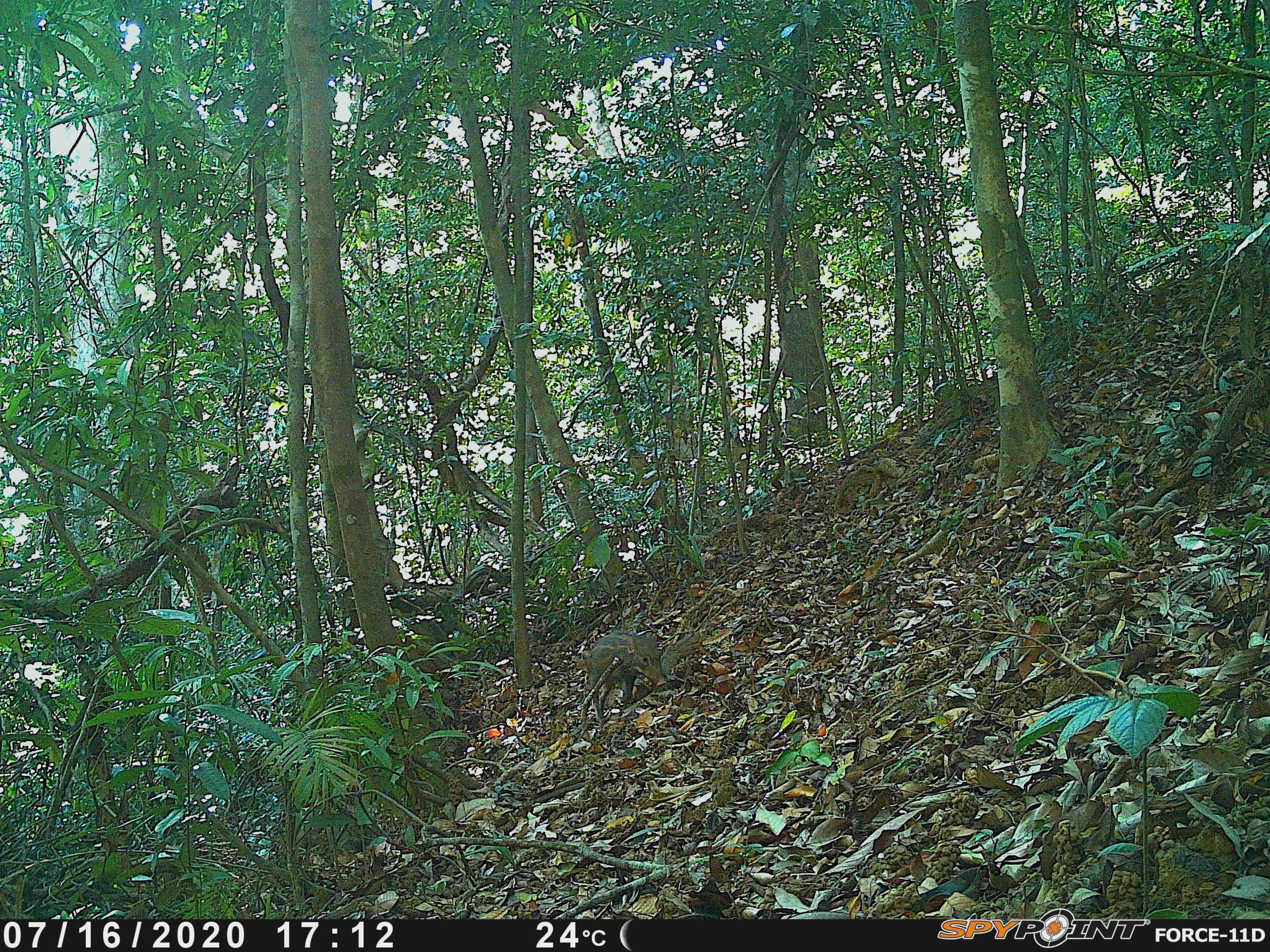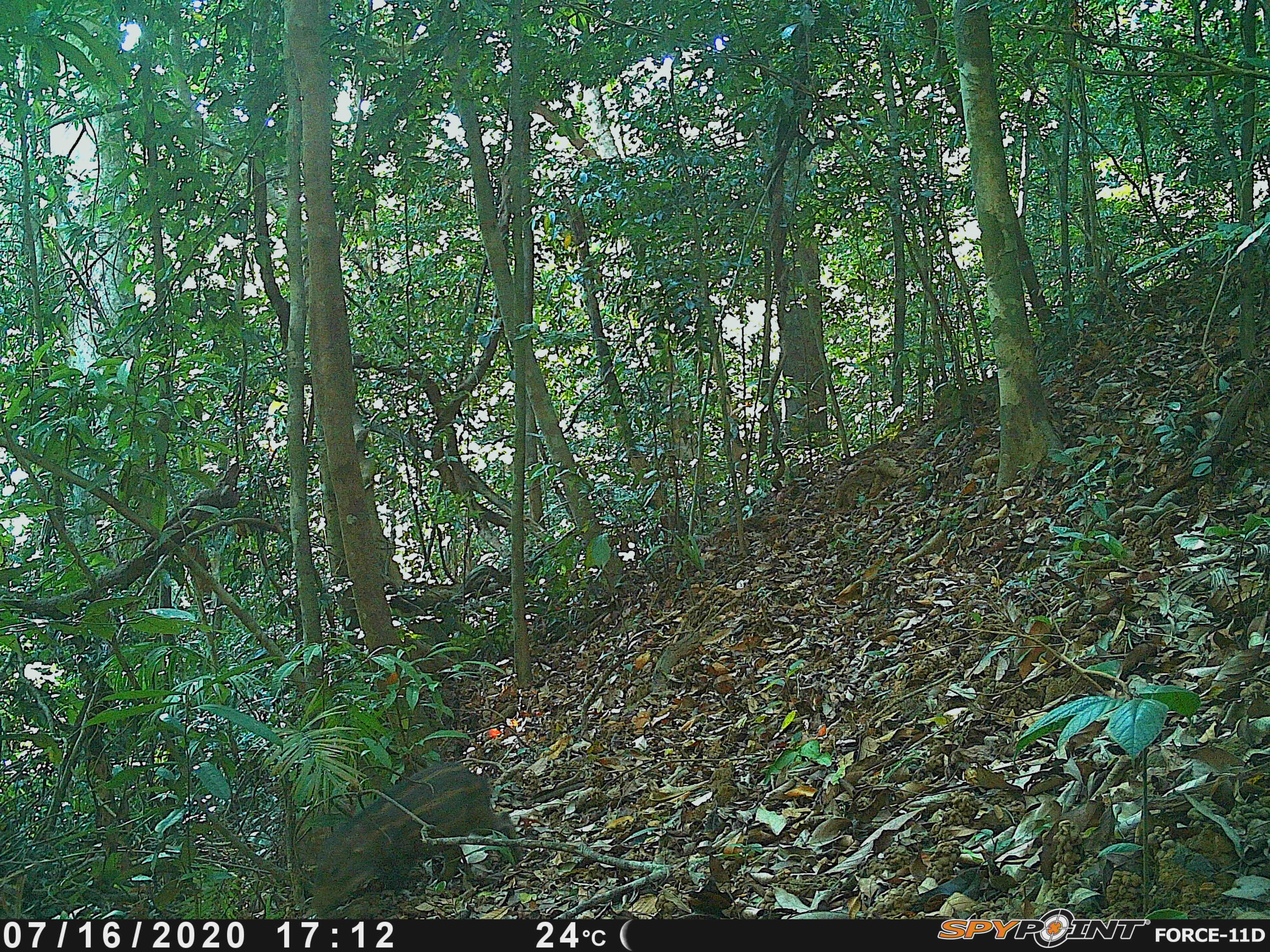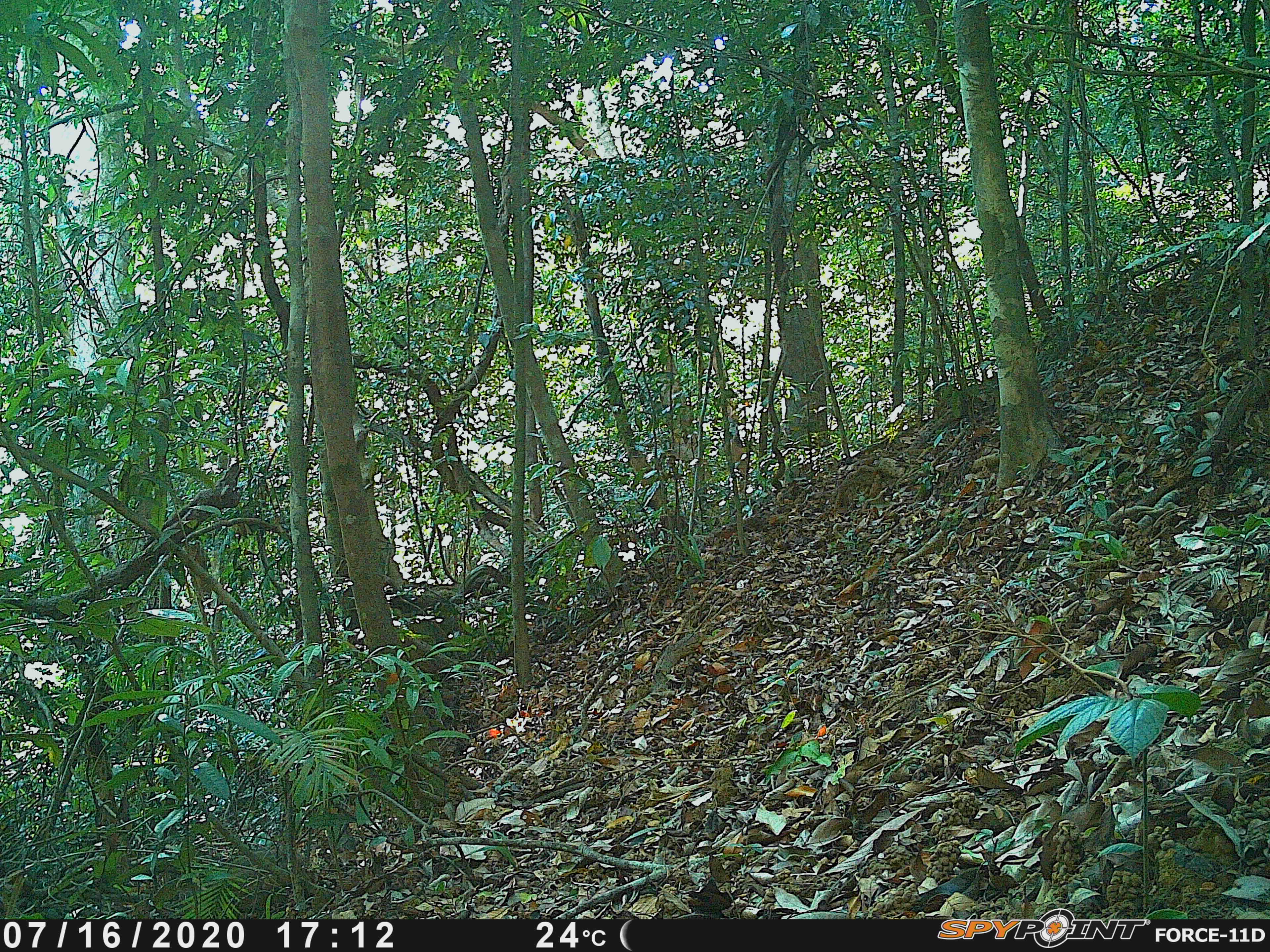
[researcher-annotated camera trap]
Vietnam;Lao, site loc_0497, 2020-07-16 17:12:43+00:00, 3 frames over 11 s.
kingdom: Animalia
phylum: Chordata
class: Mammalia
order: Artiodactyla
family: Suidae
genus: Sus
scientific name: Sus scrofa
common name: eurasian wild pig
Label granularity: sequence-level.